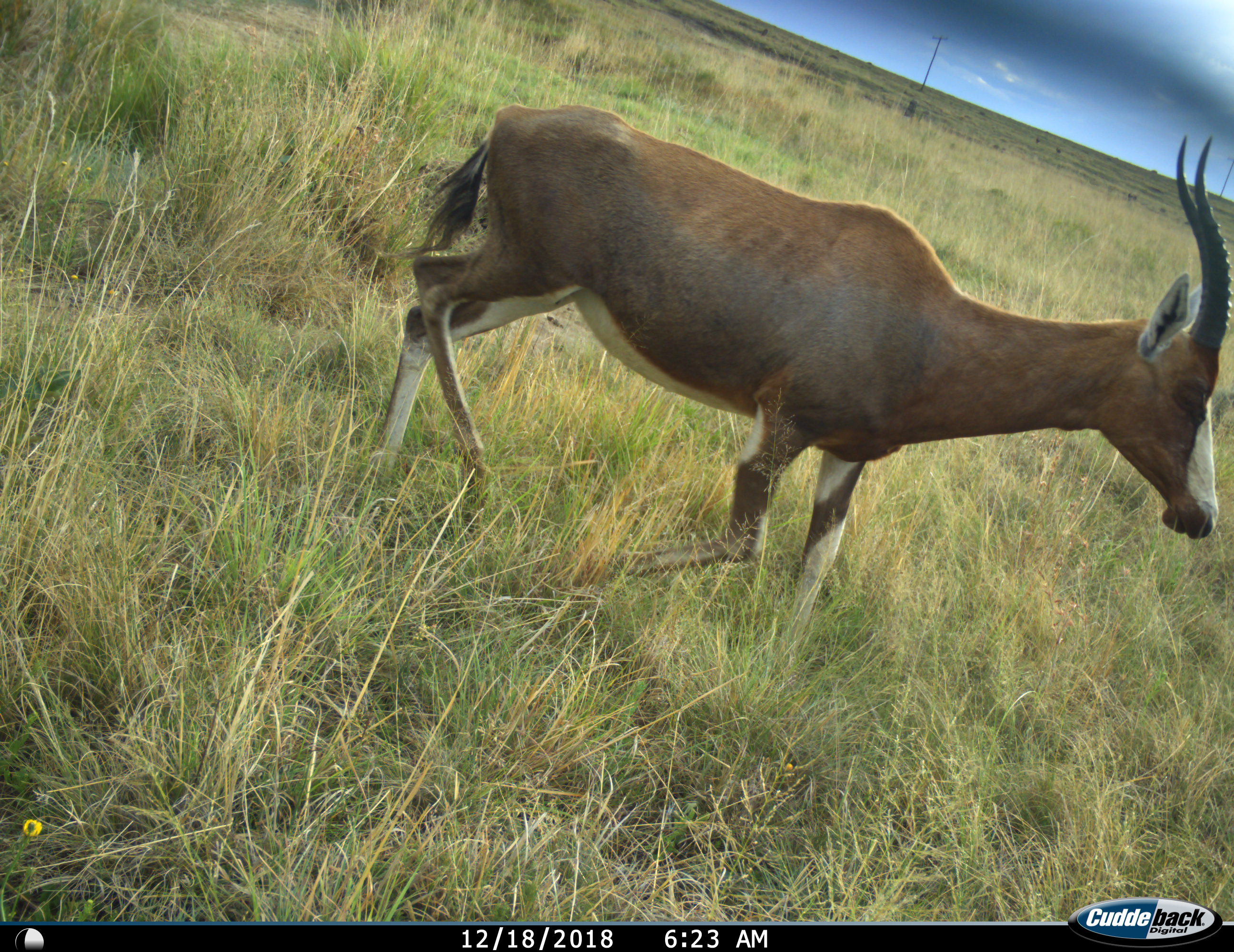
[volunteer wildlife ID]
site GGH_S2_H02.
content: unidentified animal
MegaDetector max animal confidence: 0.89